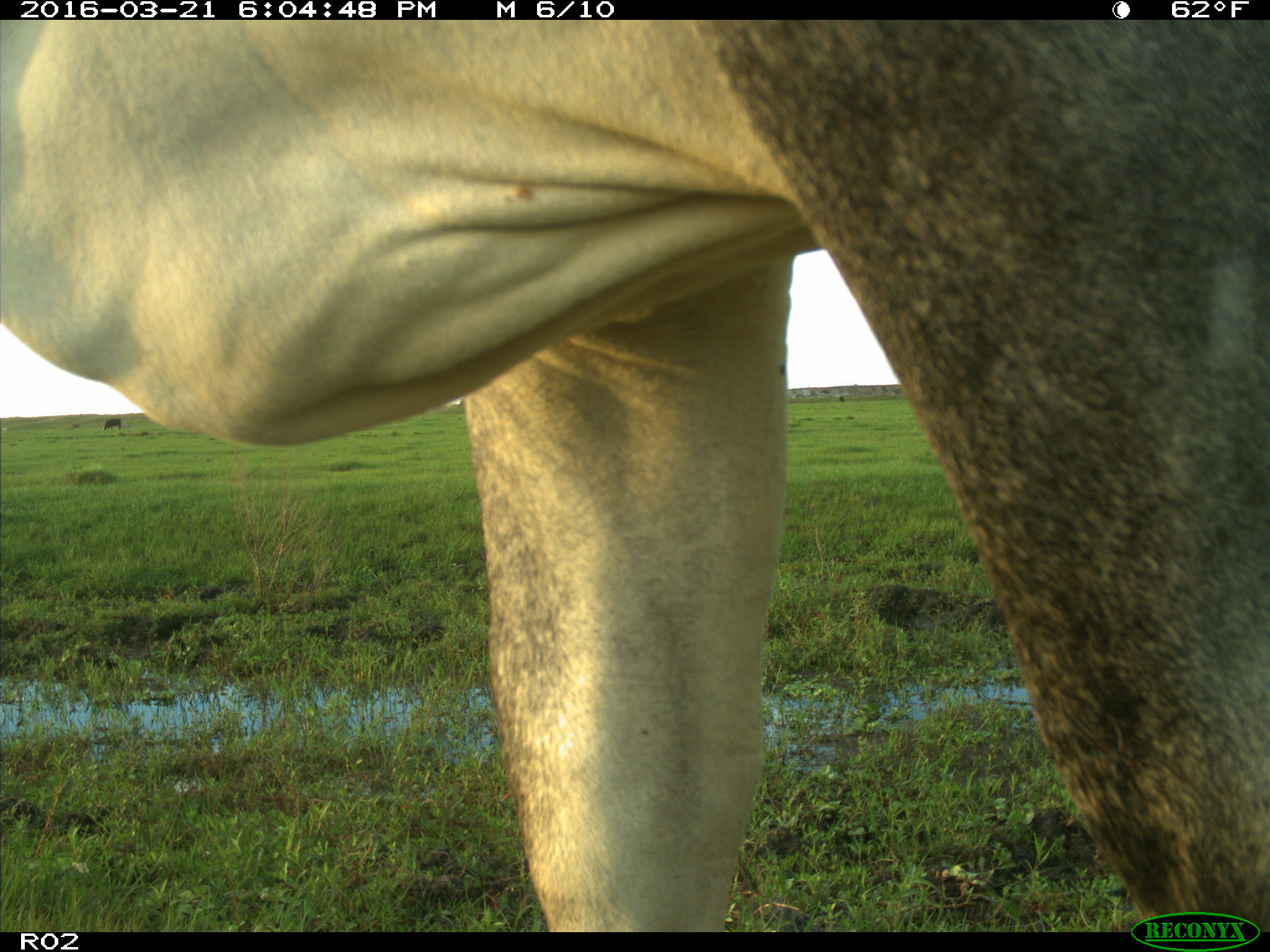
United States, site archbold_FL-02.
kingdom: Animalia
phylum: Chordata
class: Mammalia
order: Artiodactyla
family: Bovidae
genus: Bos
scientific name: Bos taurus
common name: domestic cow